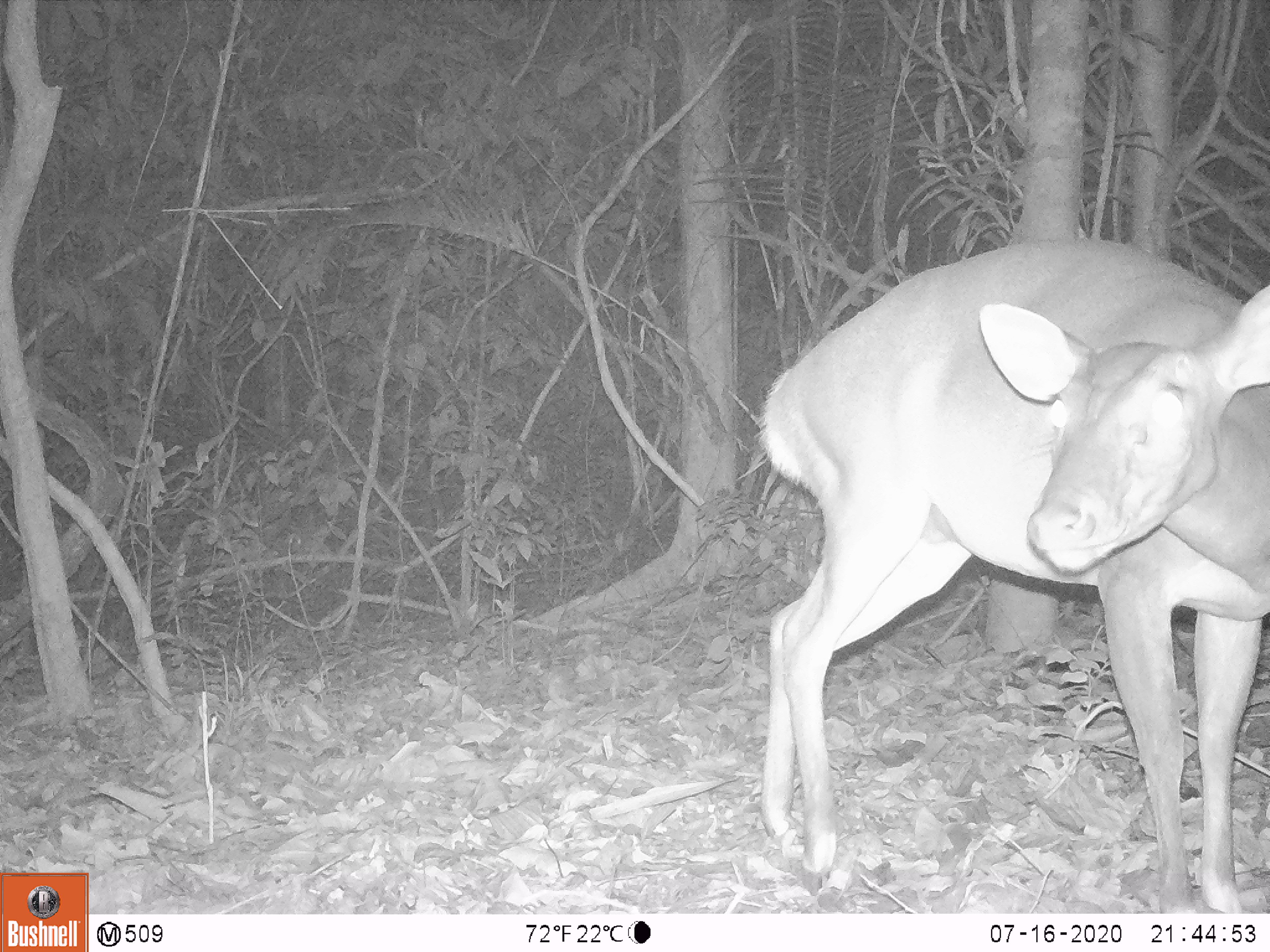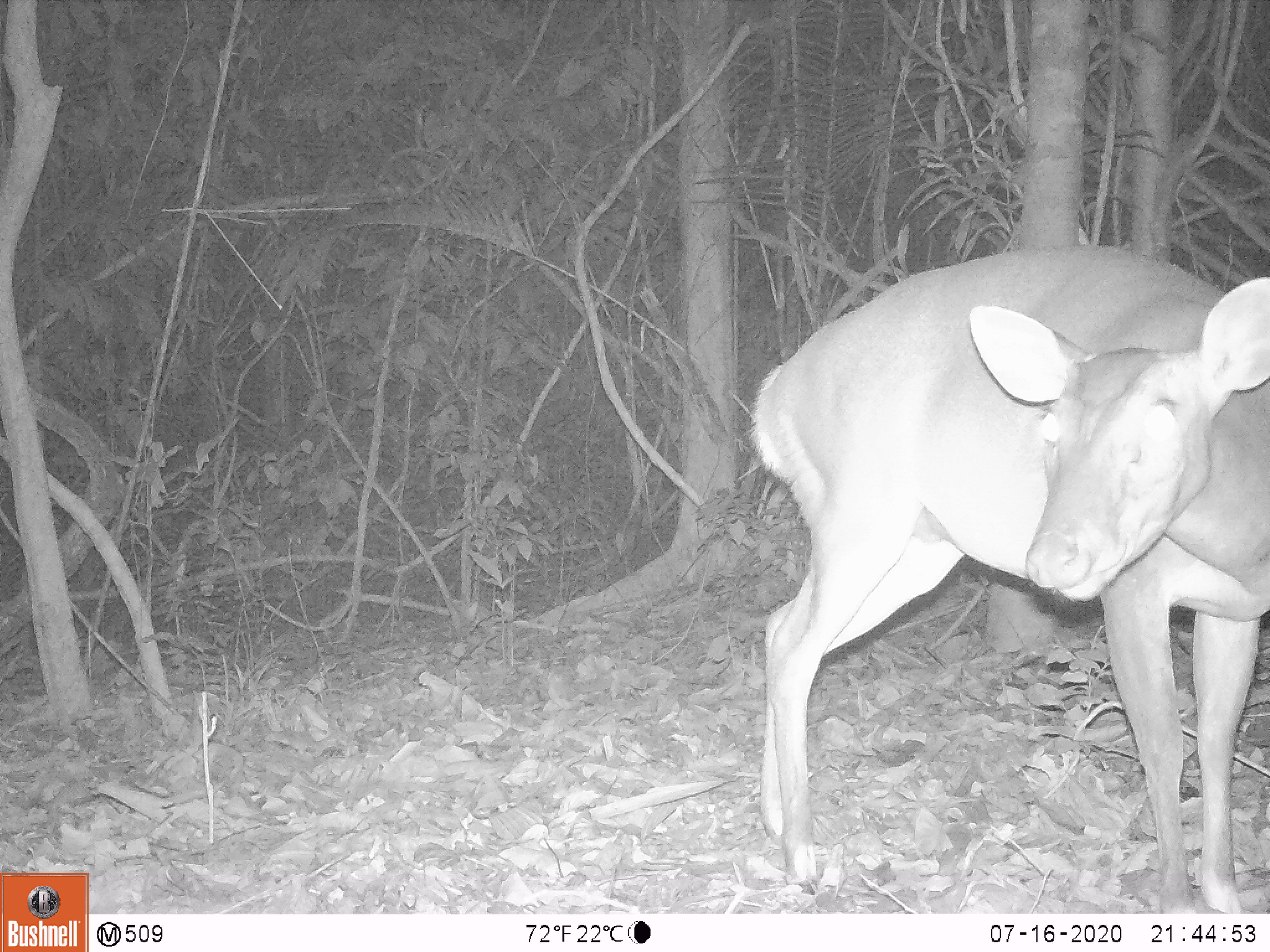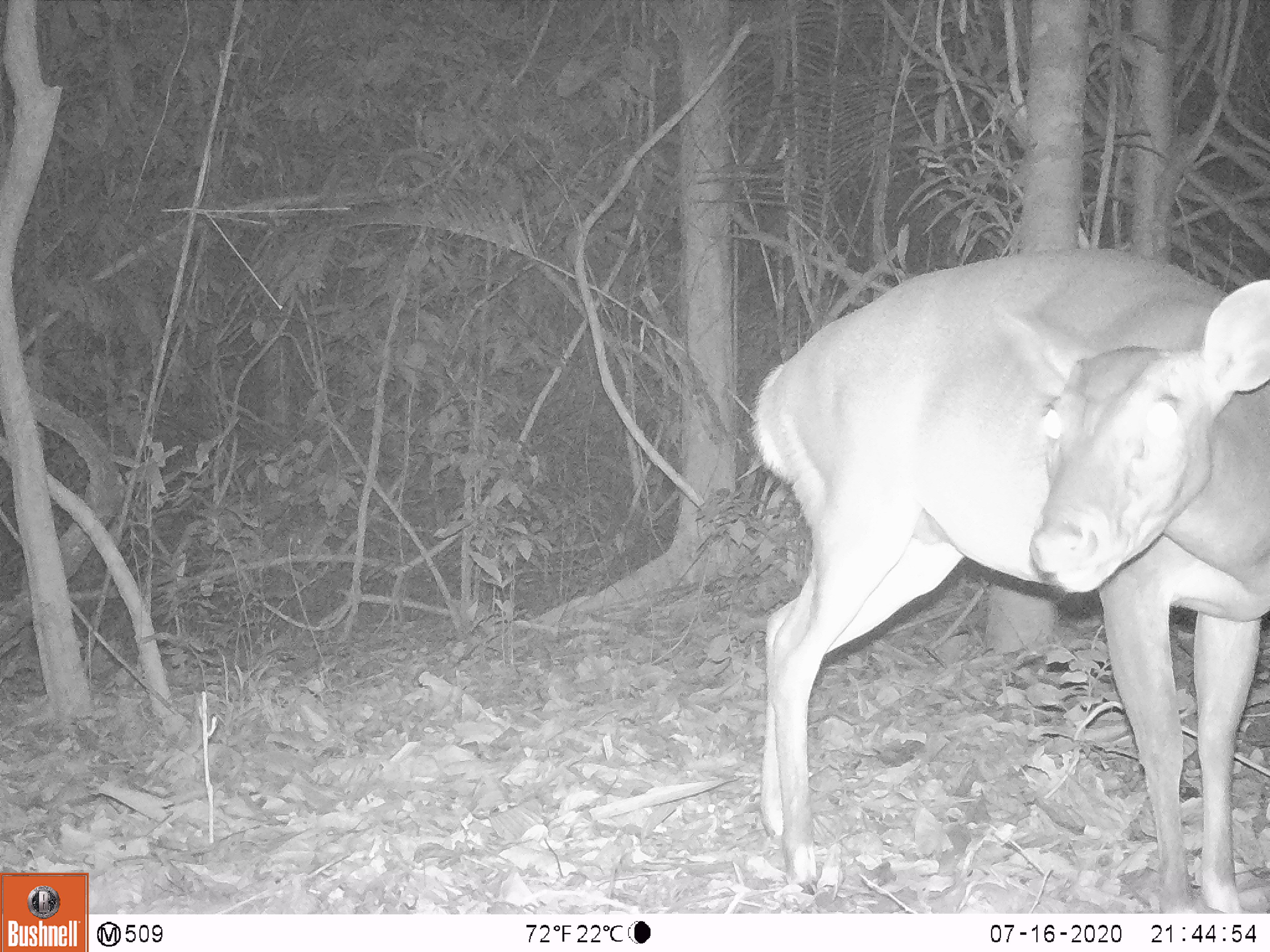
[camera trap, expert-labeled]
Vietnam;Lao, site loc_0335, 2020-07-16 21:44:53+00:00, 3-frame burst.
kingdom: Animalia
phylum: Chordata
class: Mammalia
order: Artiodactyla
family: Cervidae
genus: Muntiacus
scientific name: Muntiacus vuquangensis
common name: large-antlered muntjac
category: large antlered muntjac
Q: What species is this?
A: Large antlered muntjac (large-antlered muntjac) (Muntiacus vuquangensis).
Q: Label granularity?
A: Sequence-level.